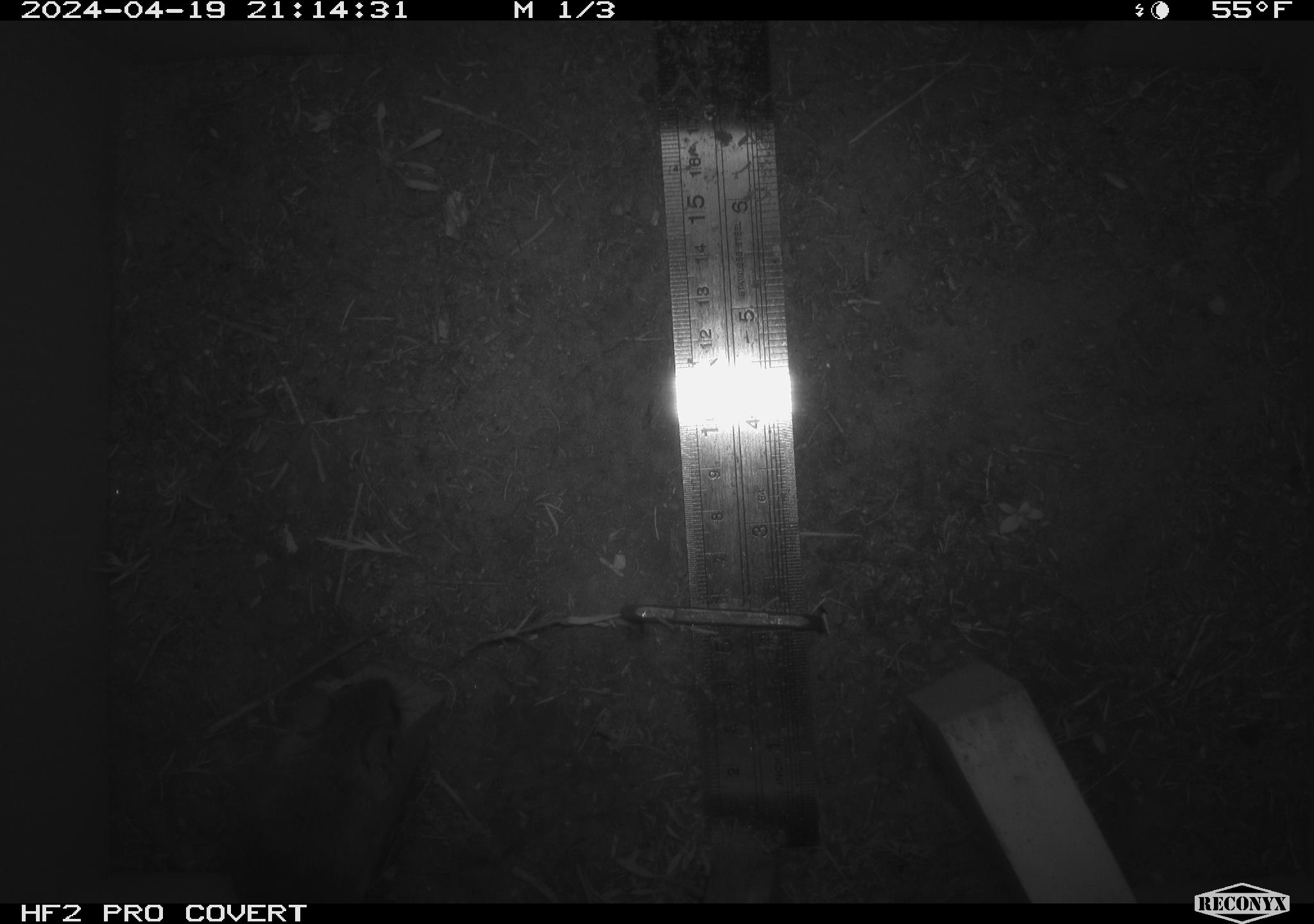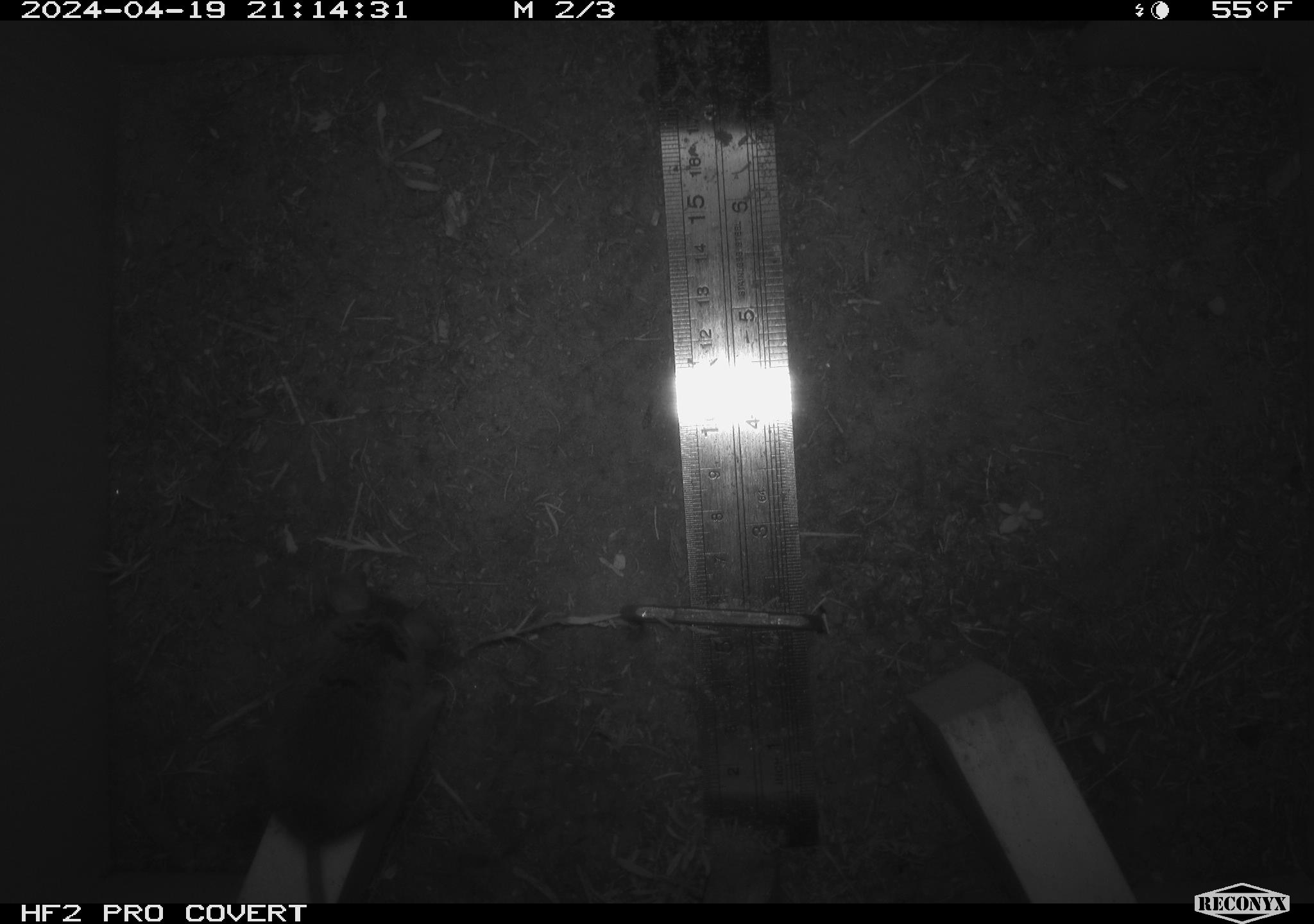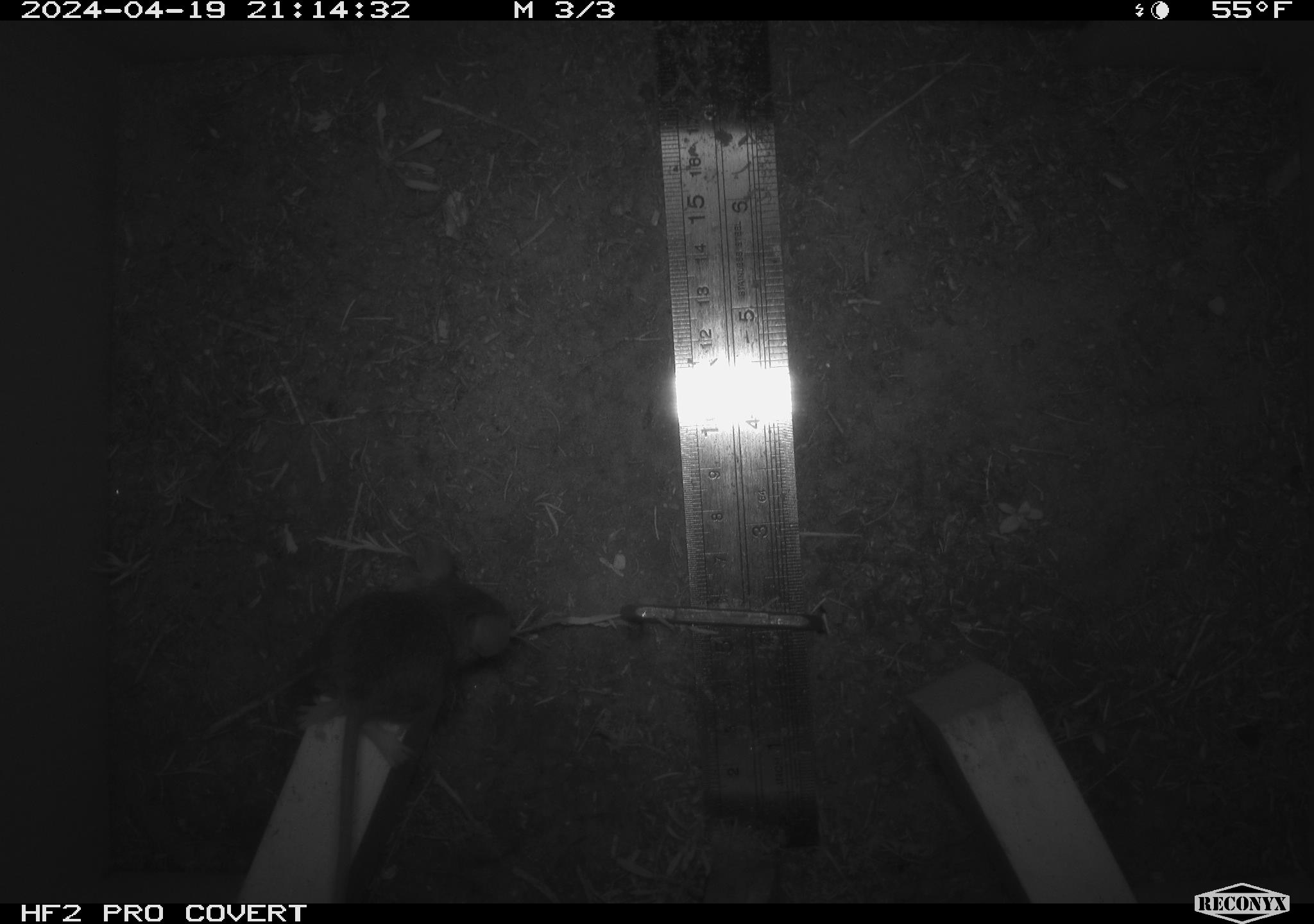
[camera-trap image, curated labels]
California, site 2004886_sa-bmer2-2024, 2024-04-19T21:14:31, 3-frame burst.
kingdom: Animalia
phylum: Chordata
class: Mammalia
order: Rodentia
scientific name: Rodentia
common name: mouse species